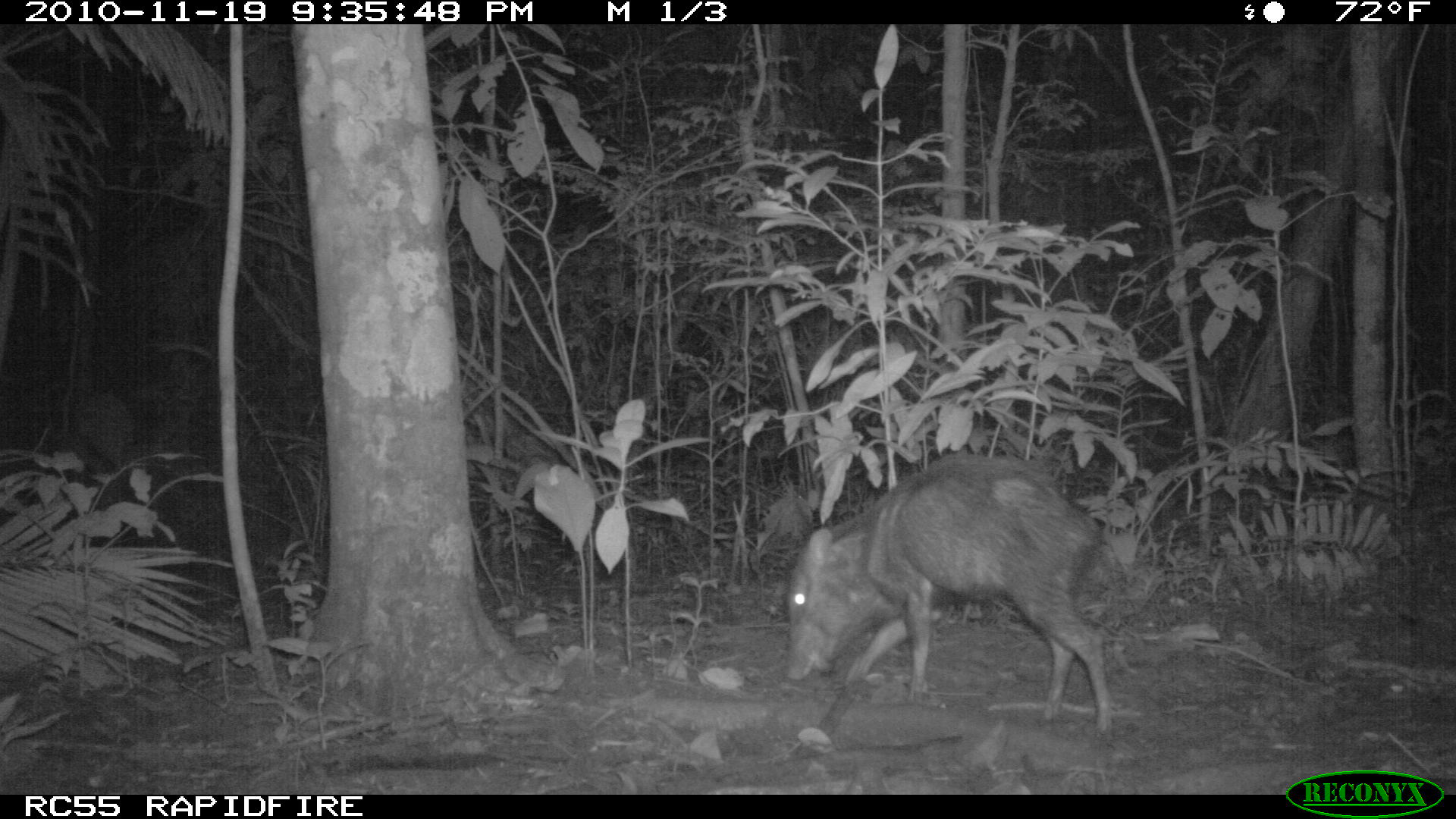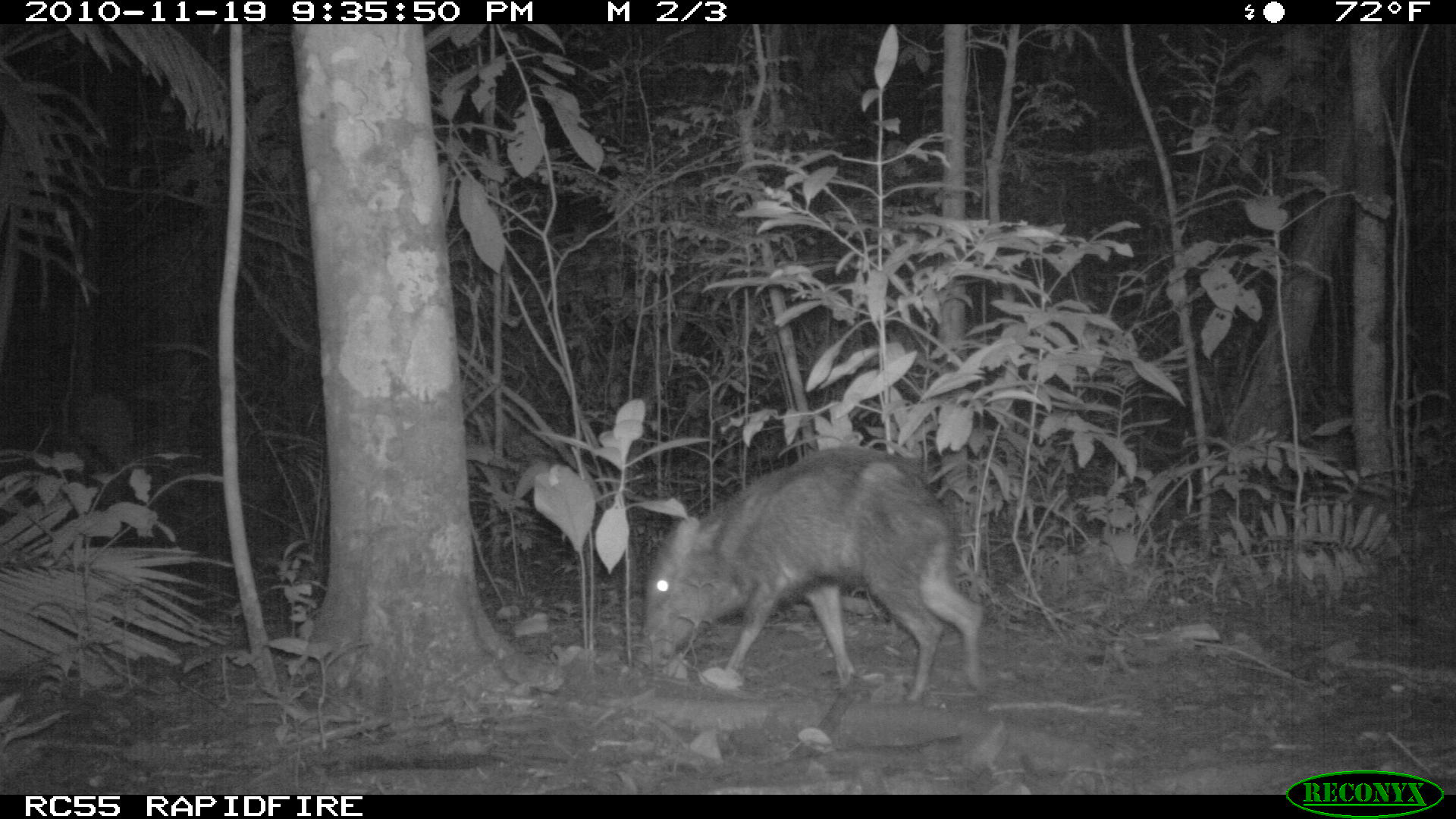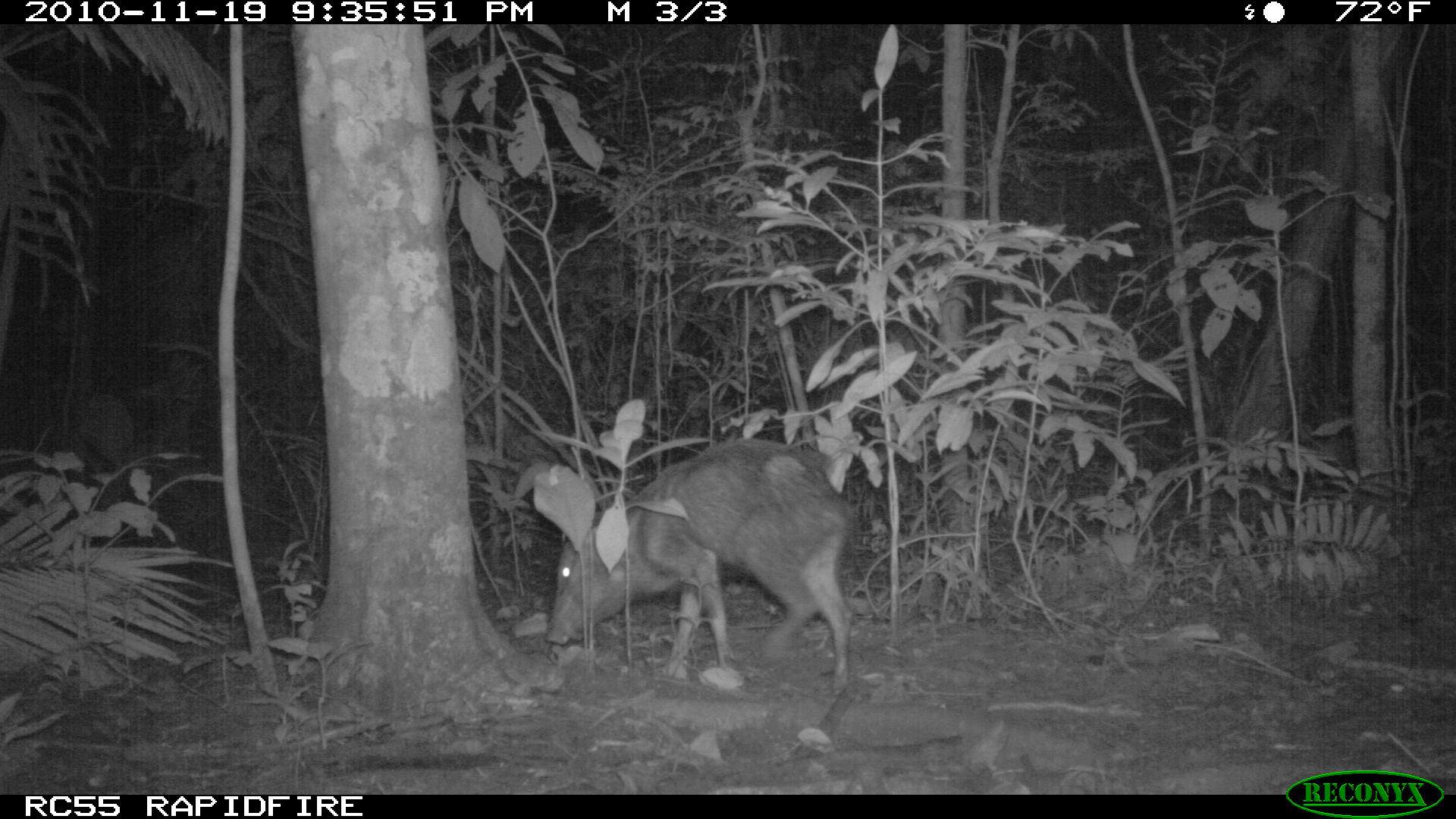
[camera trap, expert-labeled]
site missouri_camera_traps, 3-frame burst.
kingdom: Animalia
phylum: Chordata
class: Mammalia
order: Artiodactyla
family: Tayassuidae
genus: Pecari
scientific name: Pecari tajacu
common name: collared peccary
Collared peccary (Pecari tajacu). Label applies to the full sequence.